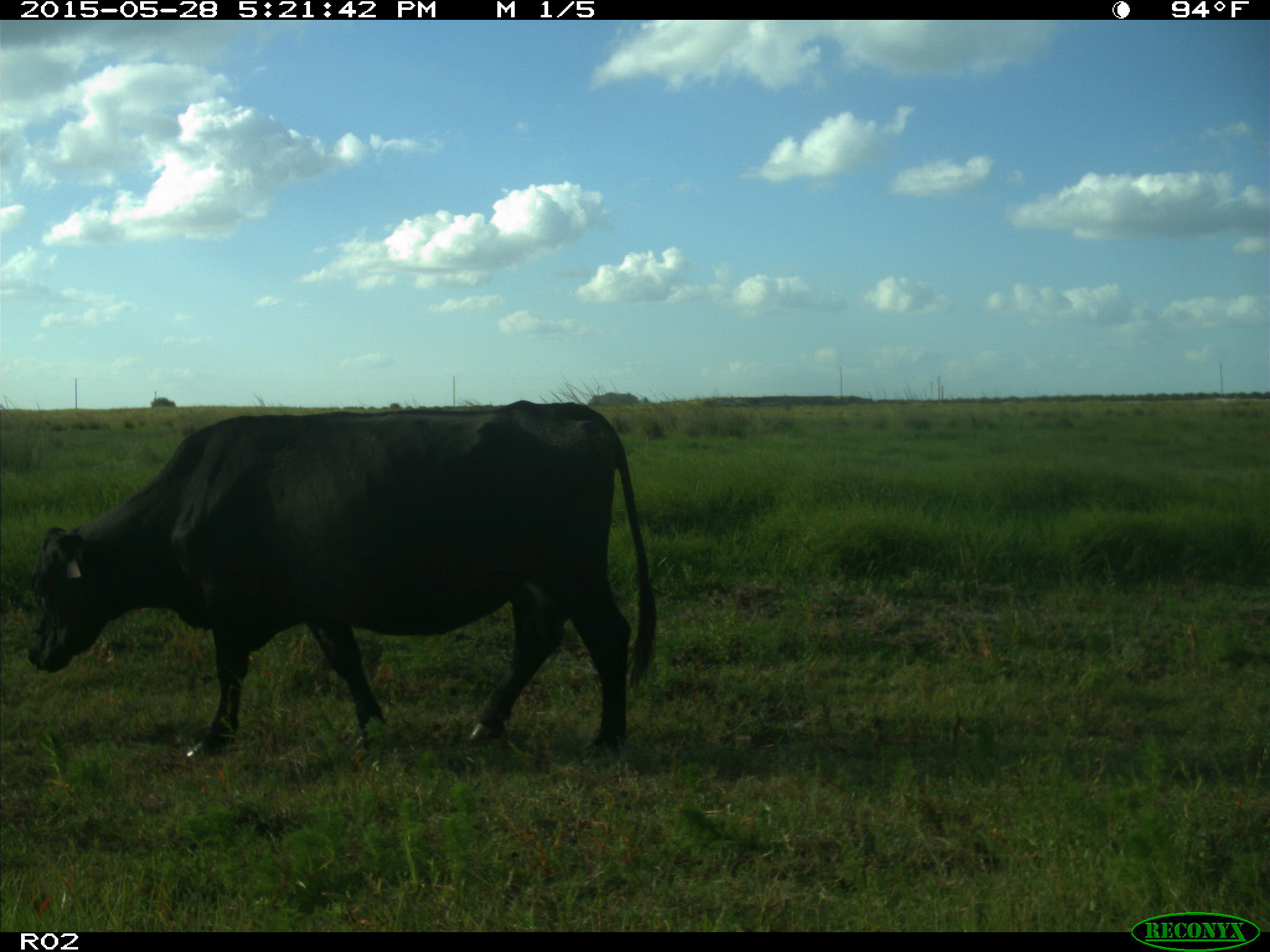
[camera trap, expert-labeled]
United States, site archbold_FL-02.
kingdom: Animalia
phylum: Chordata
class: Mammalia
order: Artiodactyla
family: Bovidae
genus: Bos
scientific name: Bos taurus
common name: domestic cow